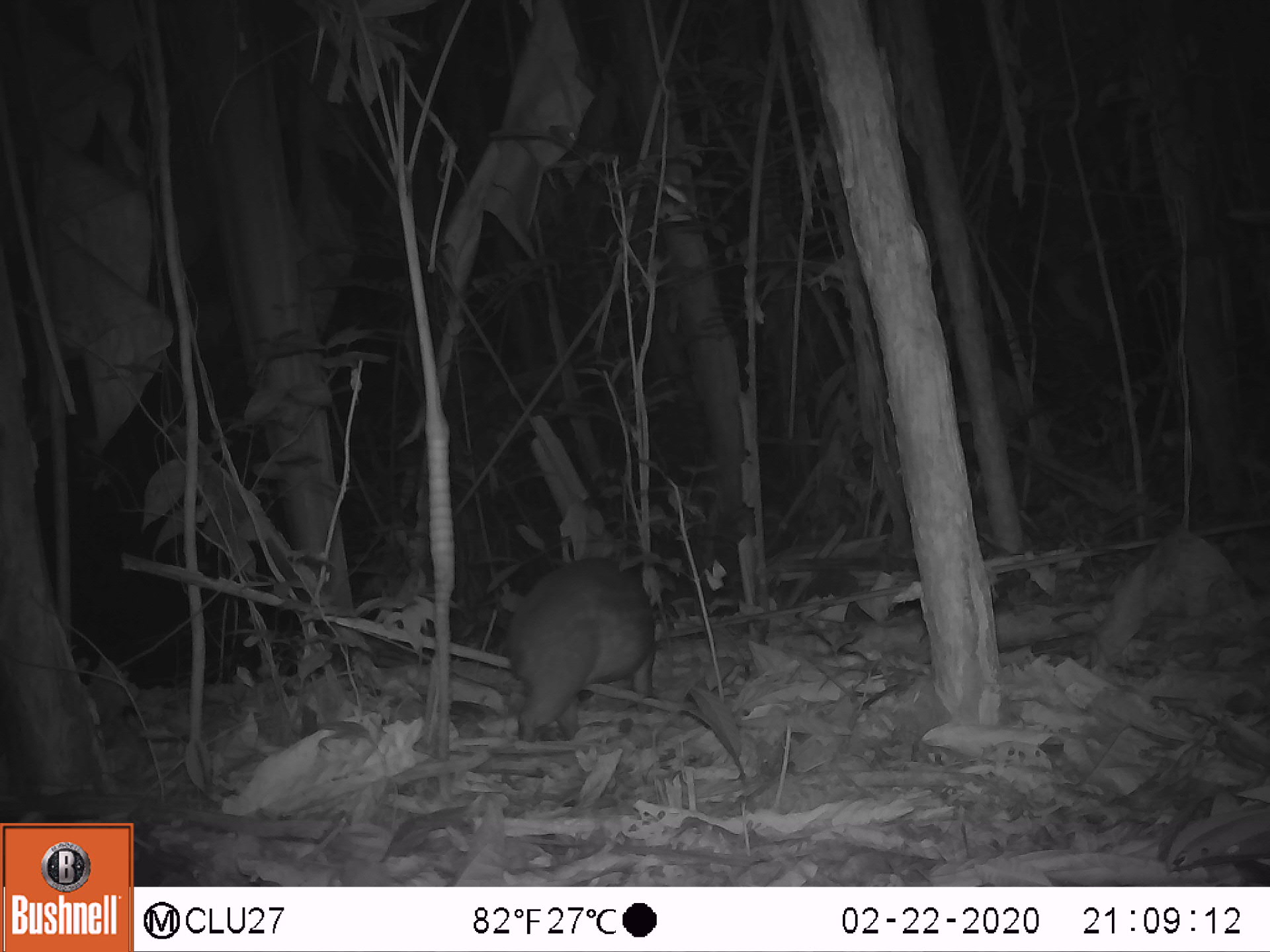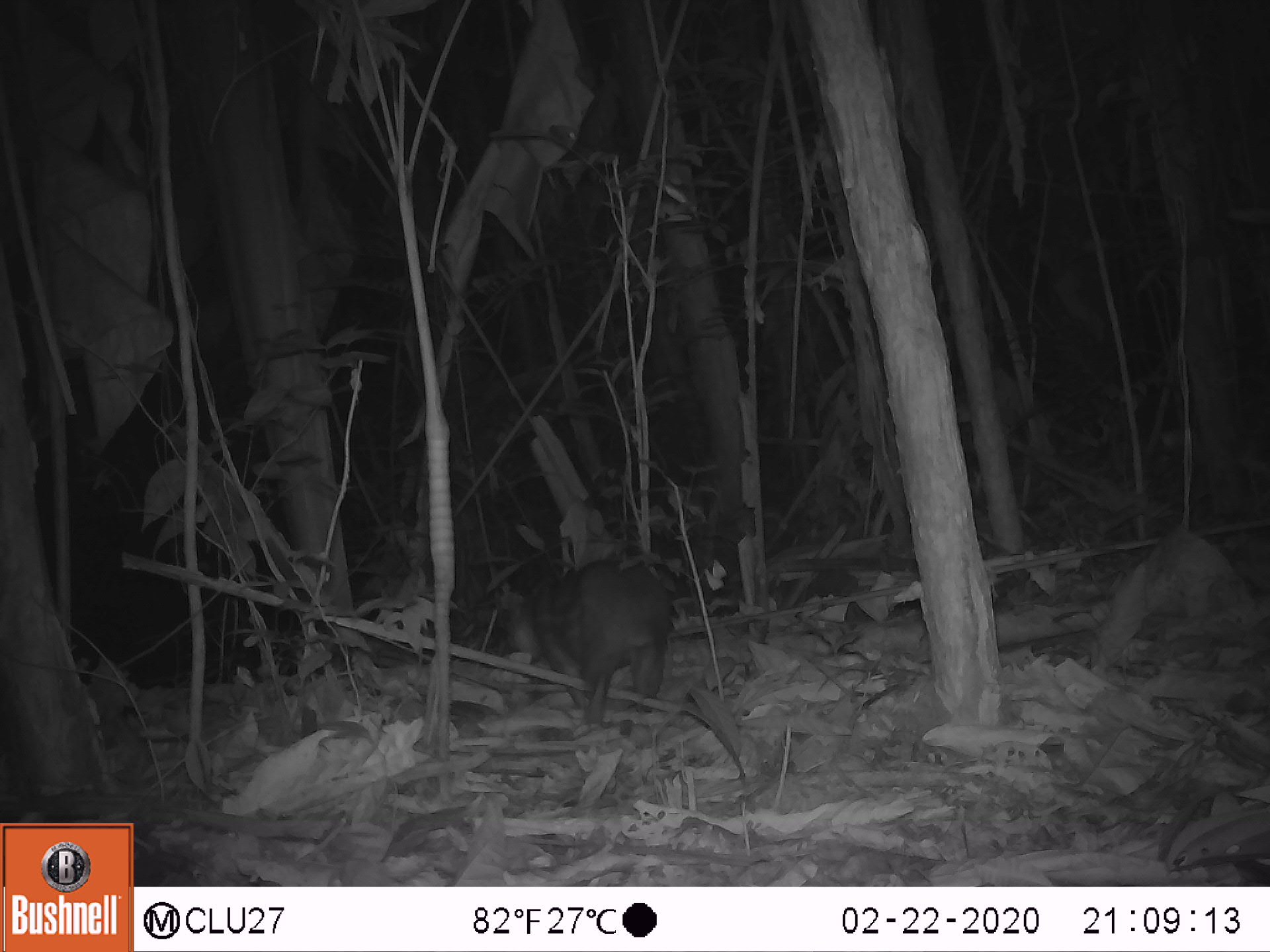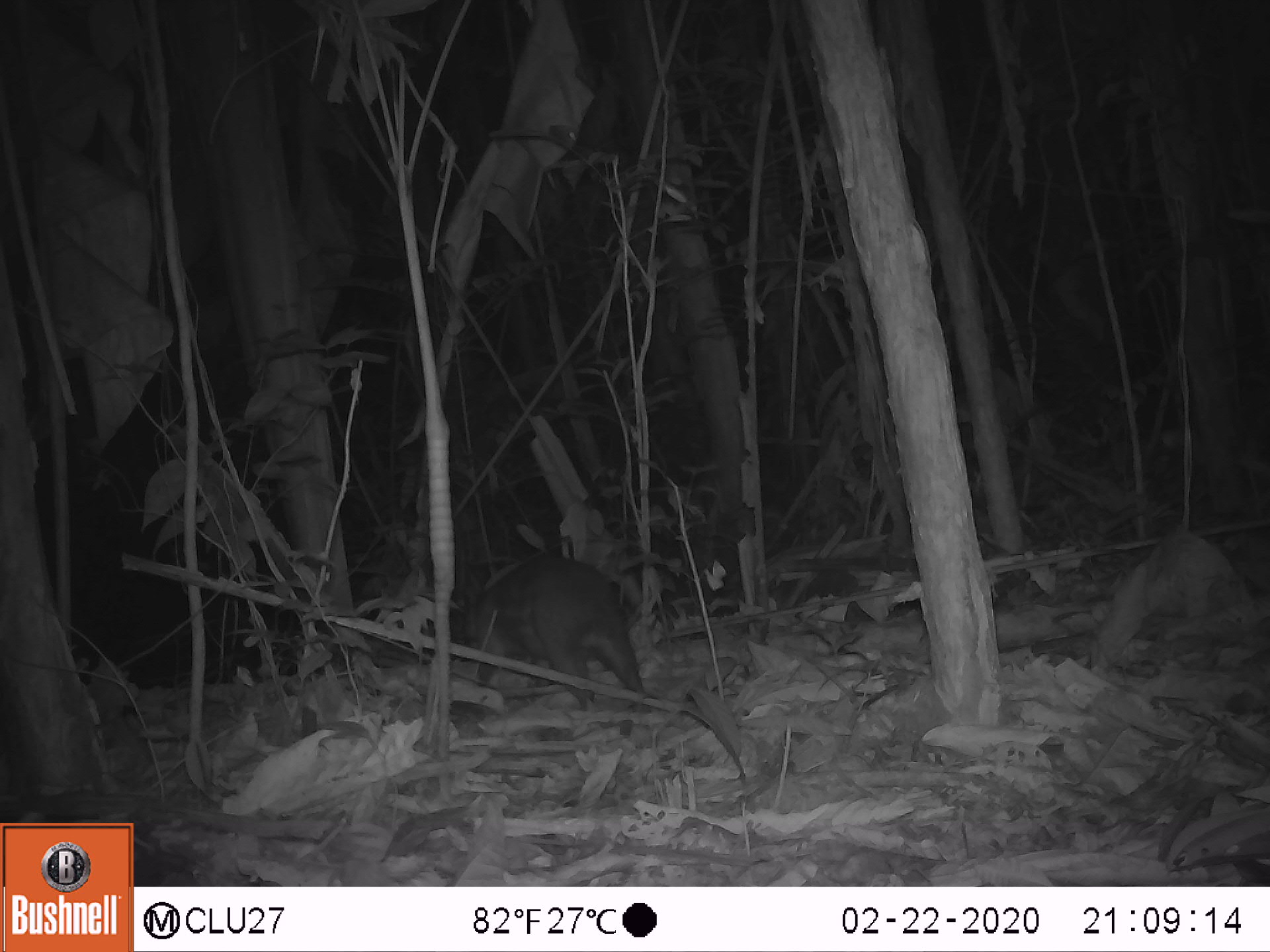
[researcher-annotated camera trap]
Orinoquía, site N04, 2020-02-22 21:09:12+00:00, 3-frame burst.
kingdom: Animalia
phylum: Chordata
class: Mammalia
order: Rodentia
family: Cuniculidae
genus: Cuniculus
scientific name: Cuniculus paca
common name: spotted paca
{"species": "spotted paca (Cuniculus paca)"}